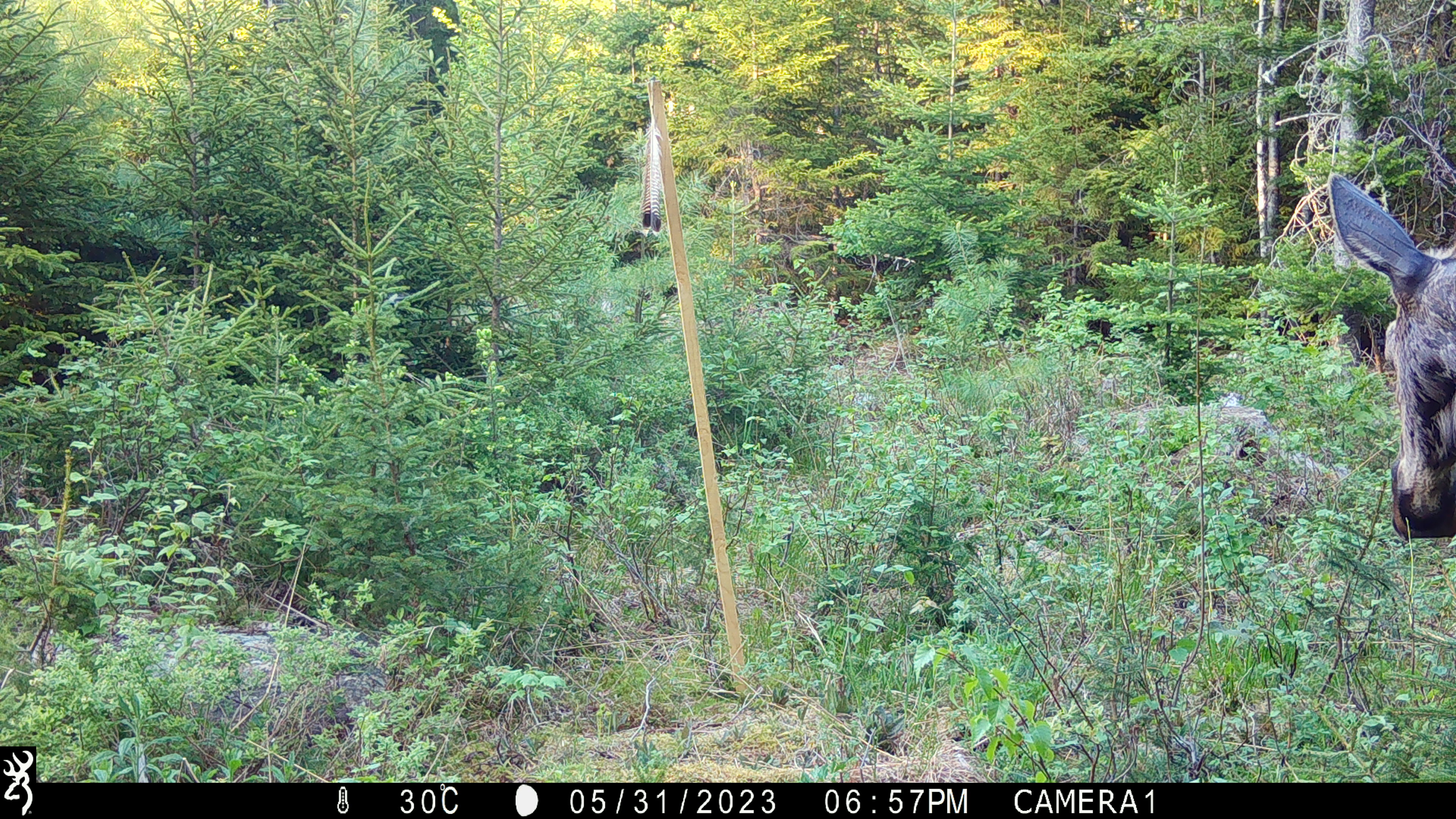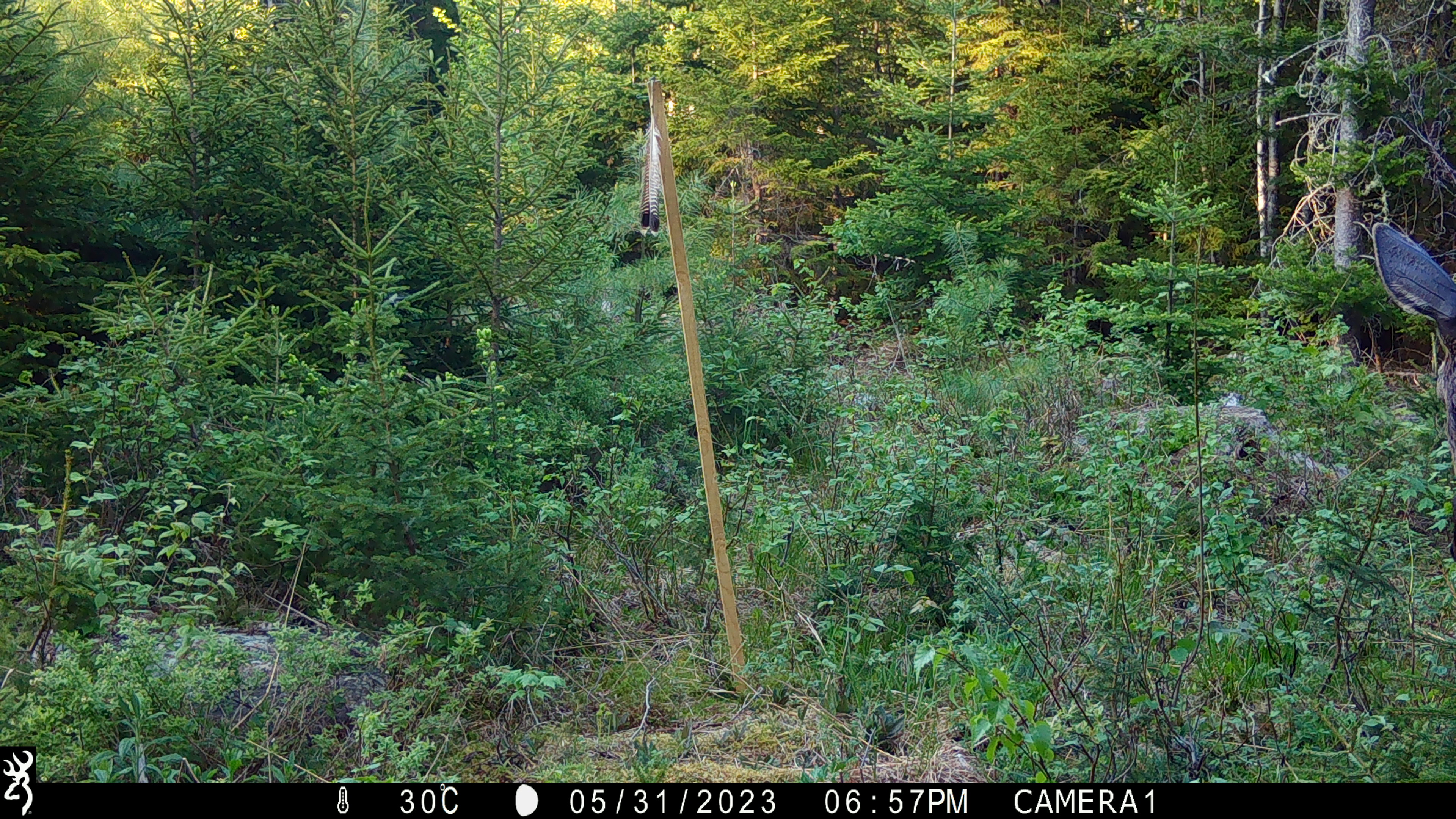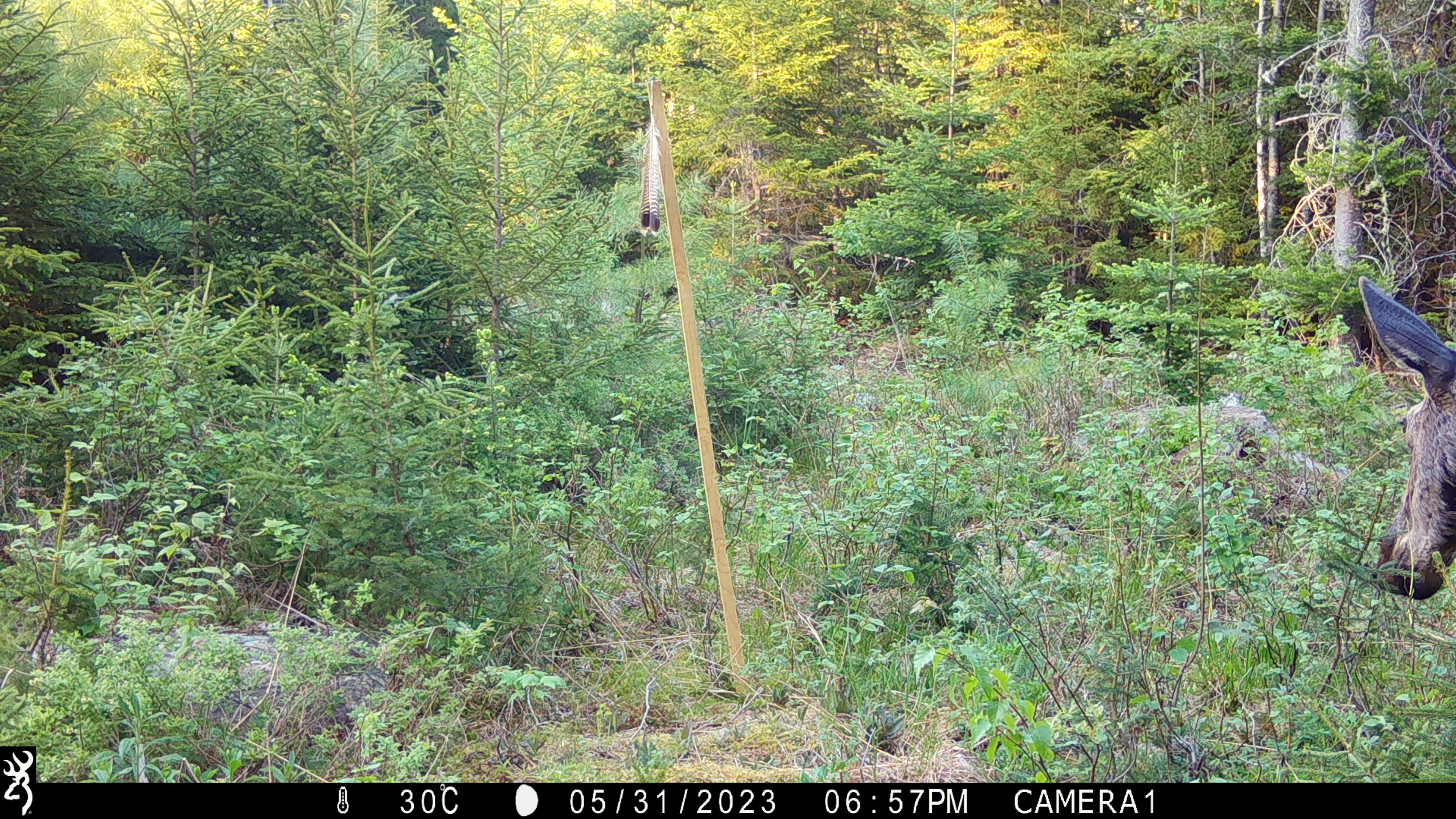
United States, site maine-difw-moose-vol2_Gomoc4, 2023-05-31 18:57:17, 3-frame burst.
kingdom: Animalia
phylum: Chordata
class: Mammalia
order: Artiodactyla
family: Cervidae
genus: Alces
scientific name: Alces alces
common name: moose